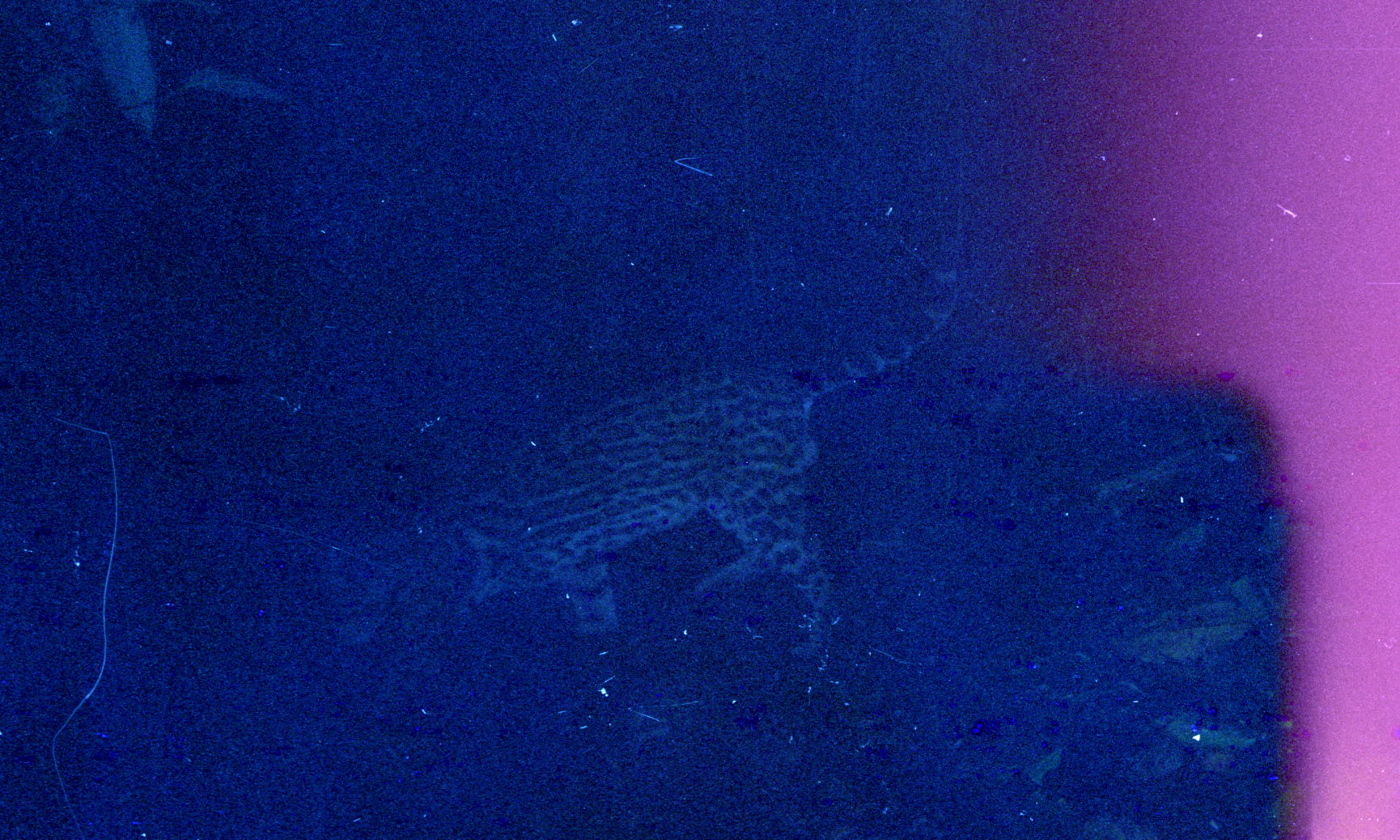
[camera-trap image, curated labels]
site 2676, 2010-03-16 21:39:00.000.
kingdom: Animalia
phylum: Chordata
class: Mammalia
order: Carnivora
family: Felidae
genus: Leopardus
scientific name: Leopardus pardalis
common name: ocelot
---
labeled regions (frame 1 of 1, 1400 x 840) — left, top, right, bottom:
leopardus pardalis: 319, 255, 963, 666